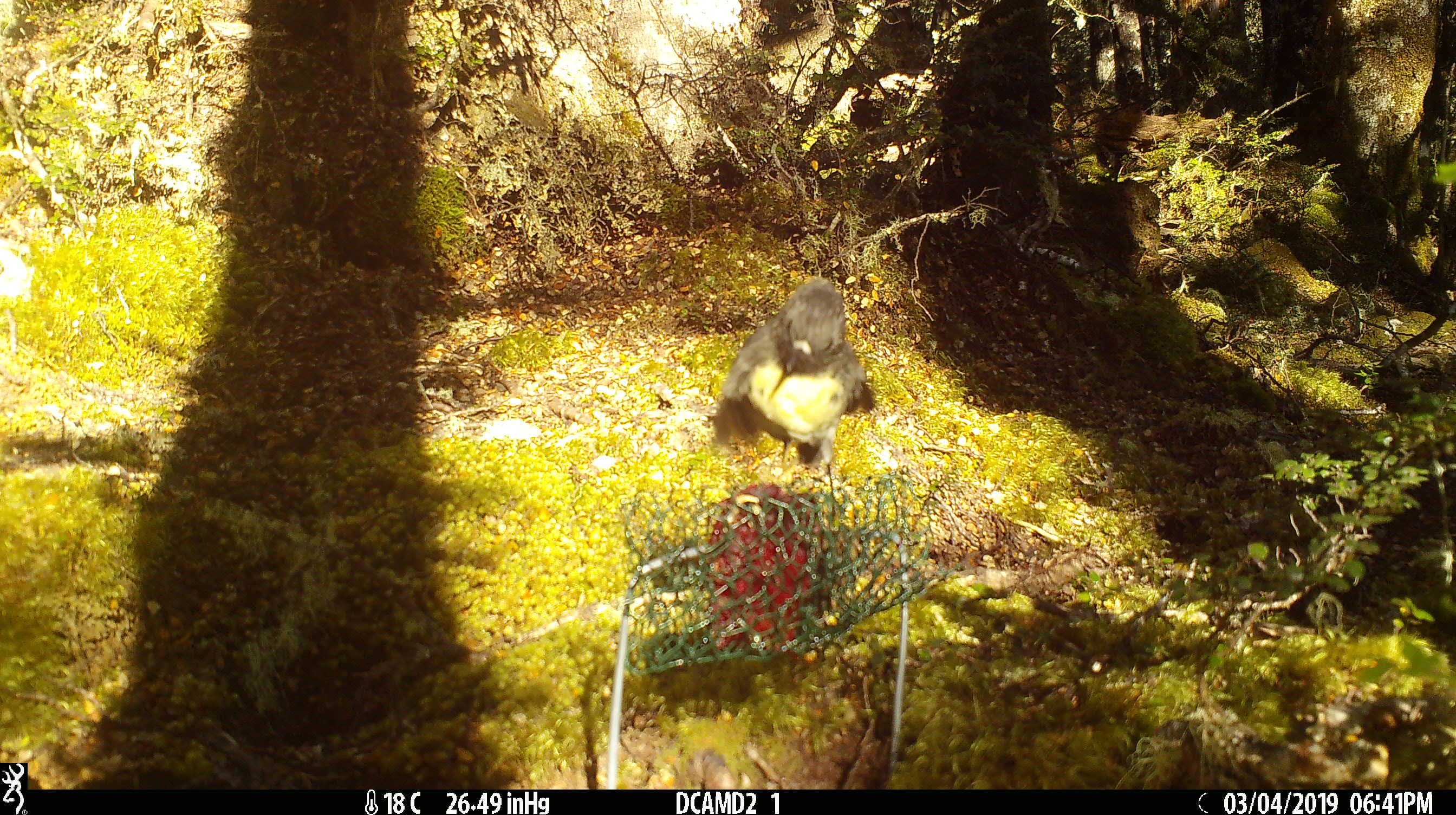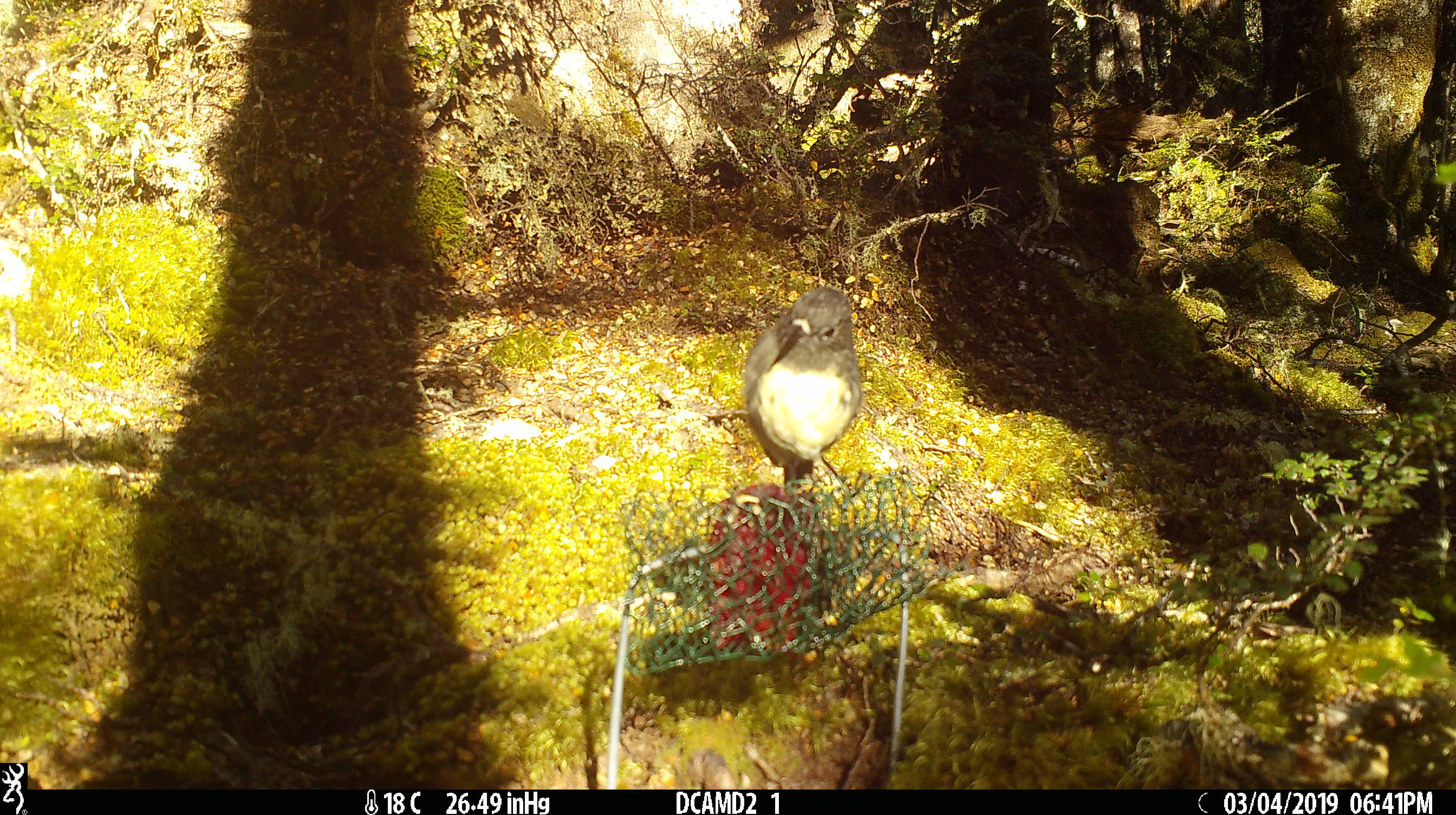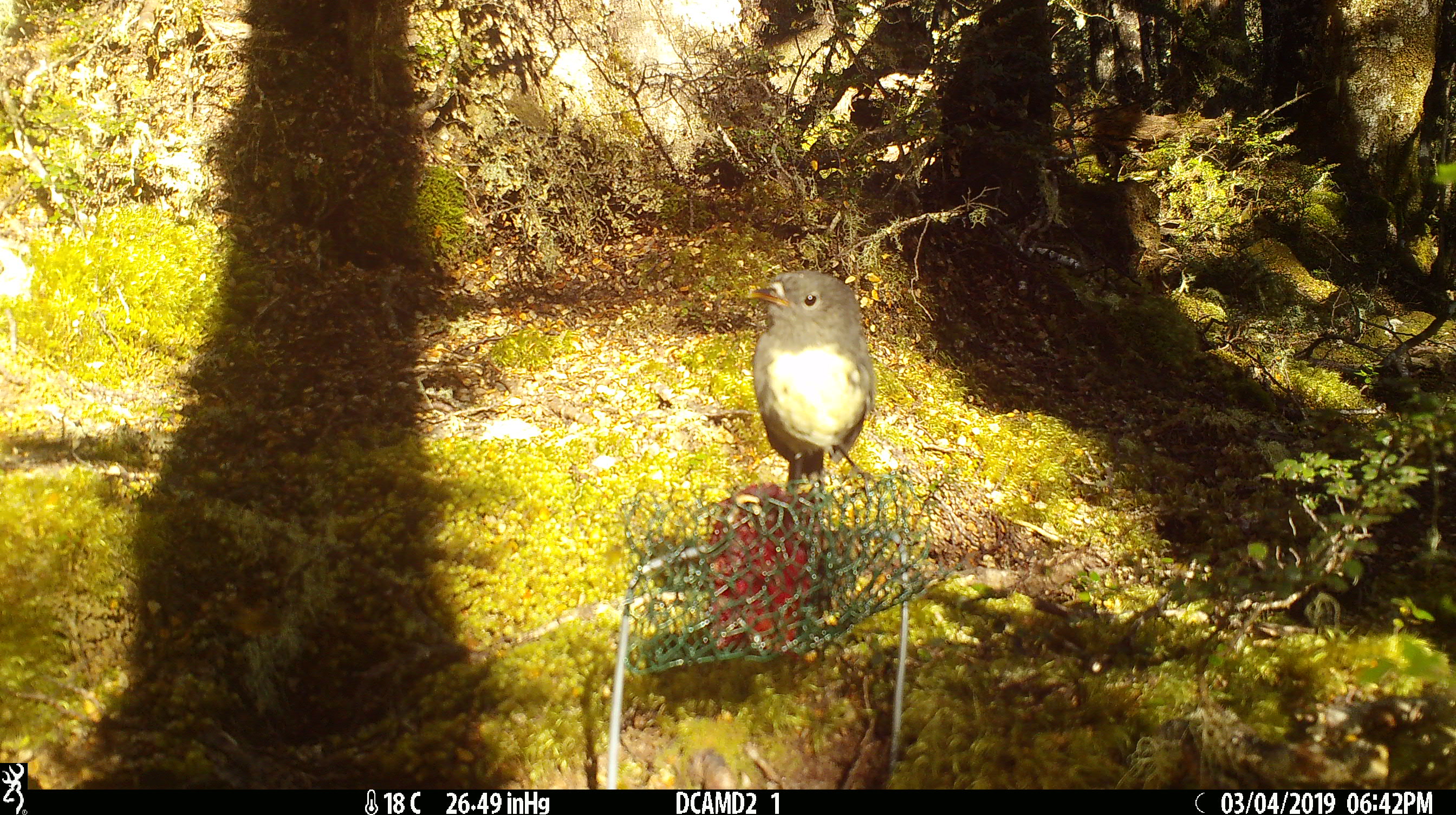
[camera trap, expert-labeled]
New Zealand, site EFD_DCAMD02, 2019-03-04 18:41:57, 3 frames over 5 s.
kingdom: Animalia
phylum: Chordata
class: Aves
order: Passeriformes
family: Petroicidae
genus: Petroica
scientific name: Petroica australis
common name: new zealand robin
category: robin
Robin (new zealand robin) (Petroica australis).